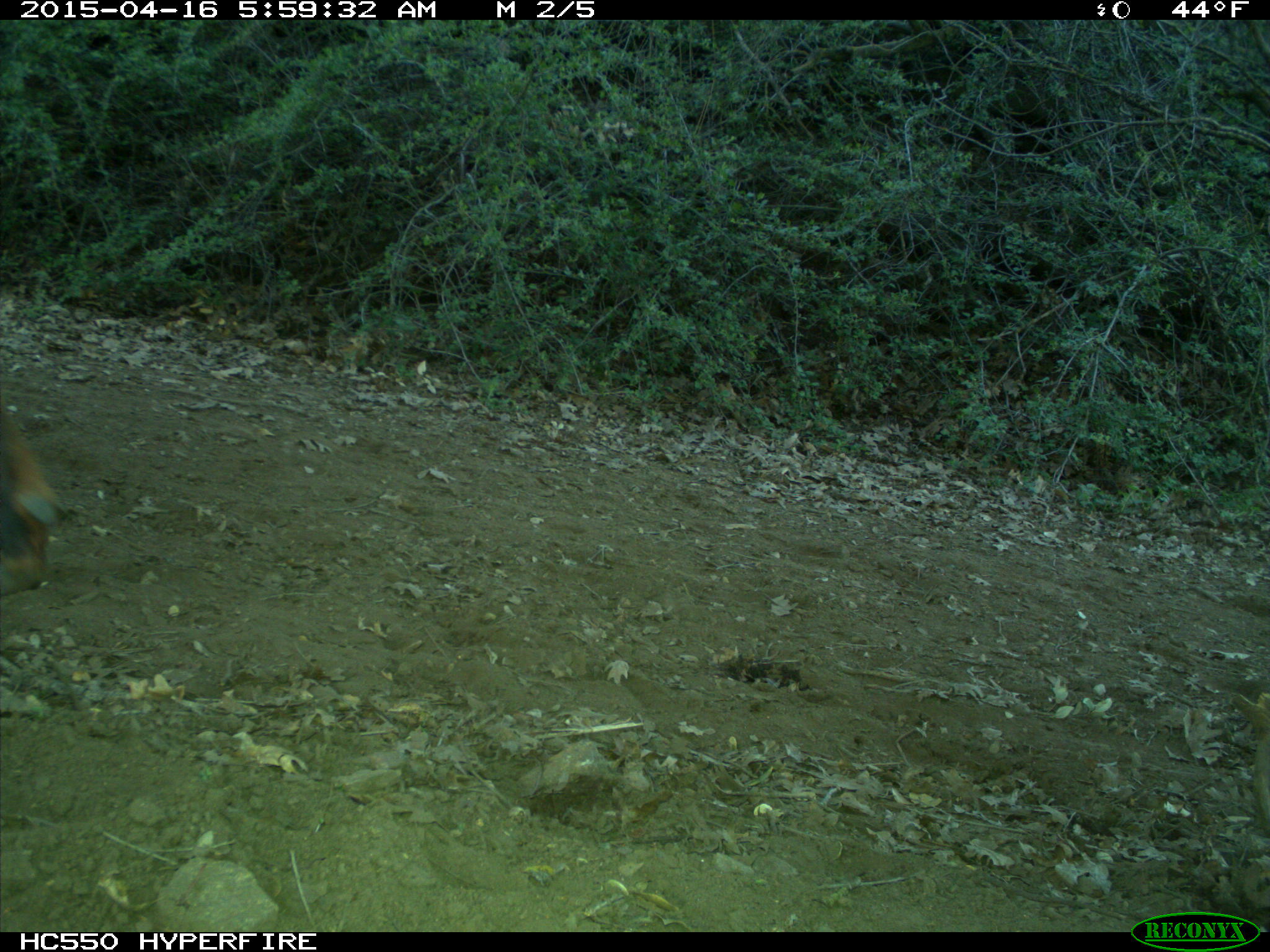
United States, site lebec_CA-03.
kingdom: Animalia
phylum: Chordata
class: Mammalia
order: Artiodactyla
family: Cervidae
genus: Cervus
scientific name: Cervus canadensis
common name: elk